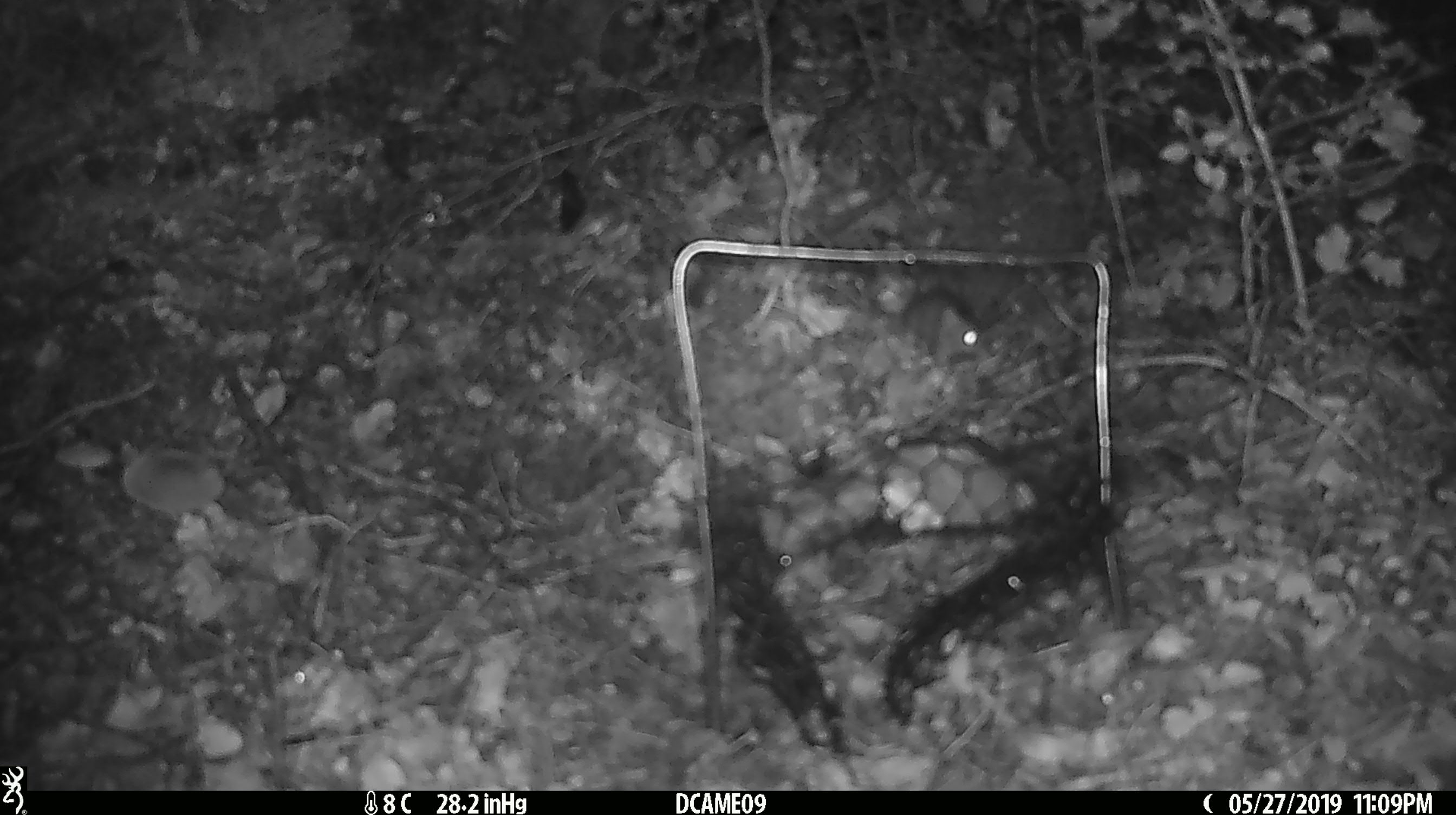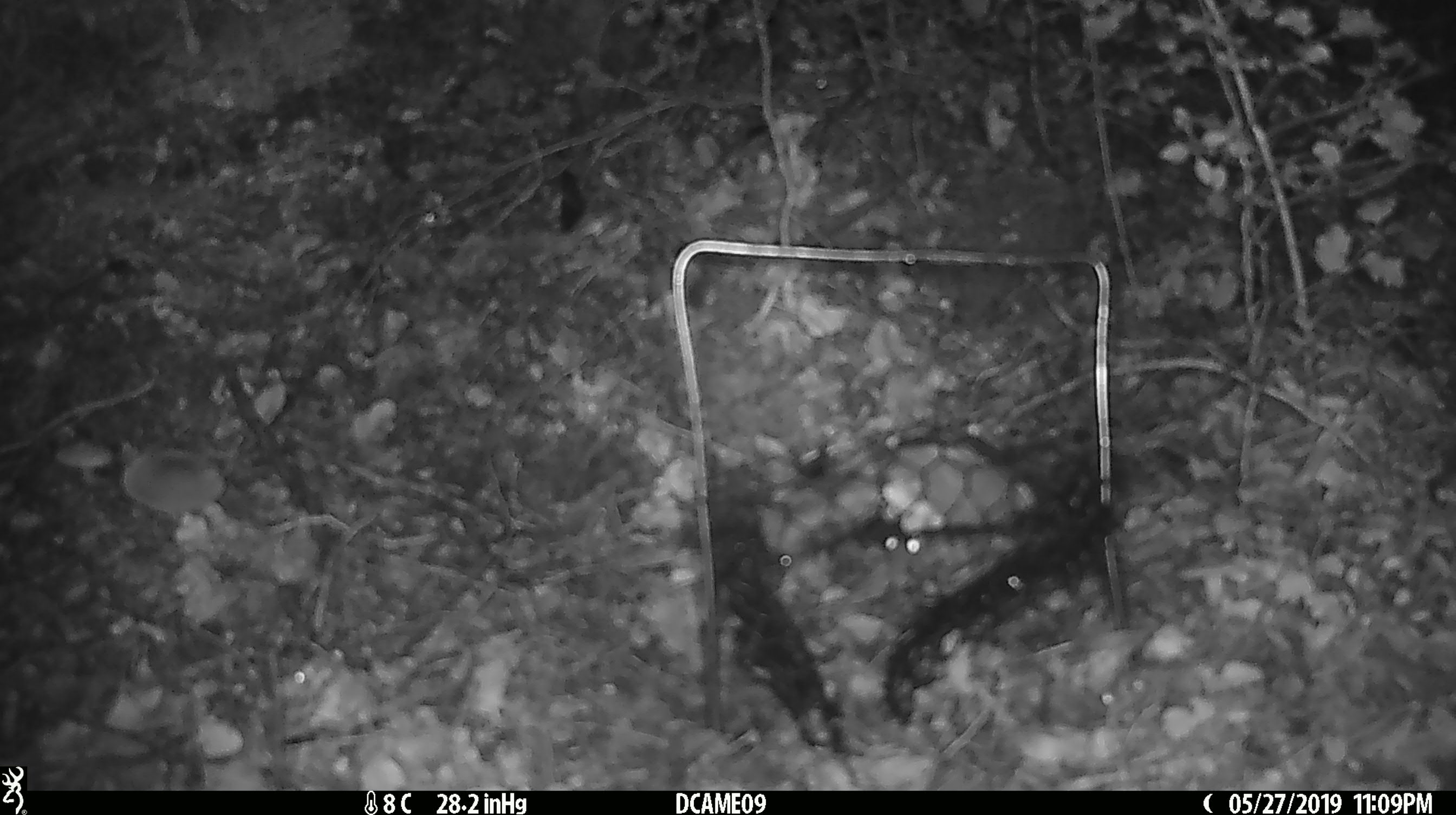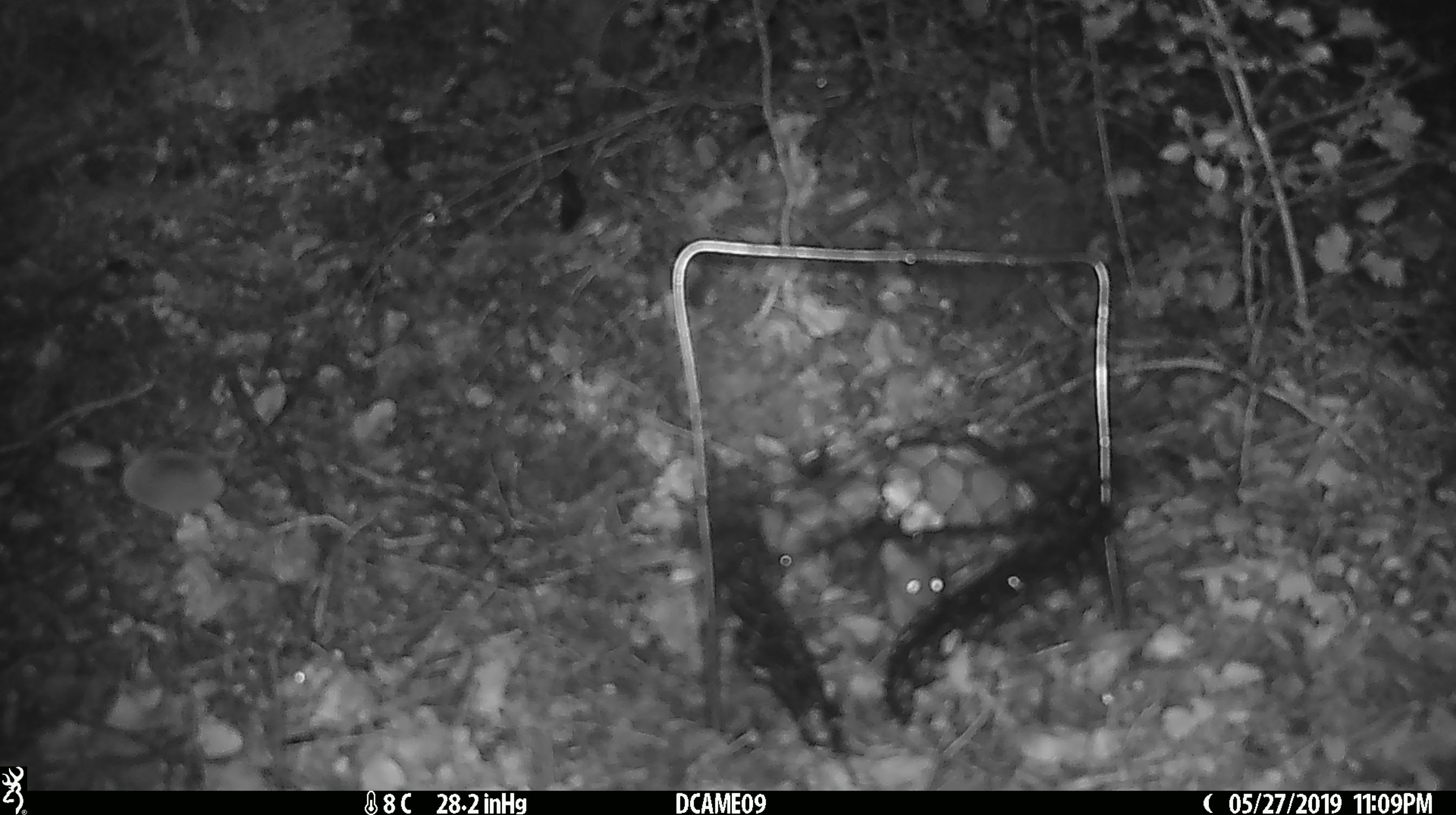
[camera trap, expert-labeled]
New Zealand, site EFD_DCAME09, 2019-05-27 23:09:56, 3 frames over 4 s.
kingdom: Animalia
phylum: Chordata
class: Mammalia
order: Rodentia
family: Muridae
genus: Mus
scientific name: Mus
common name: mouse